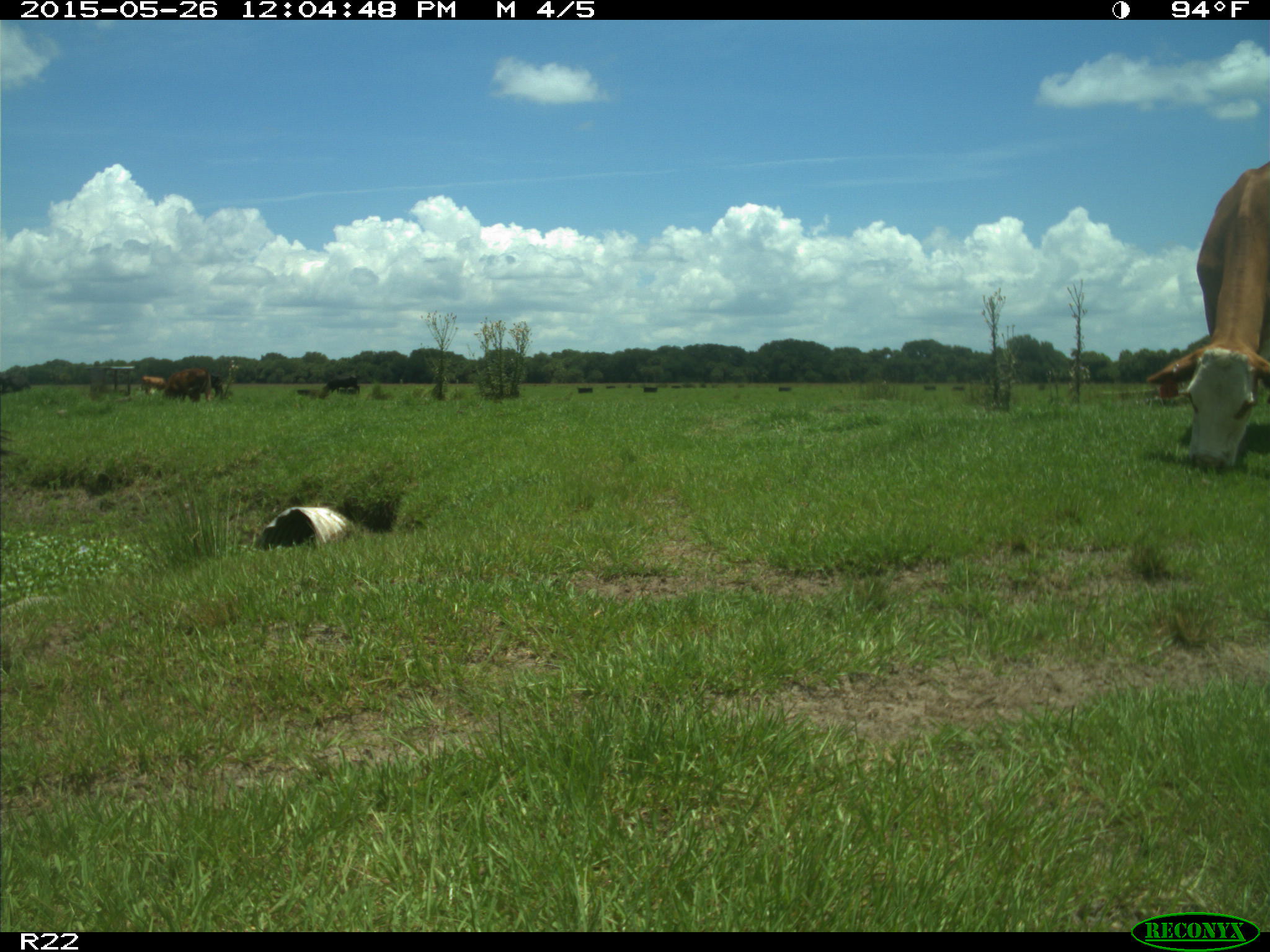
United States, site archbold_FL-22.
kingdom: Animalia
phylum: Chordata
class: Mammalia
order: Artiodactyla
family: Bovidae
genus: Bos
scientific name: Bos taurus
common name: domestic cow